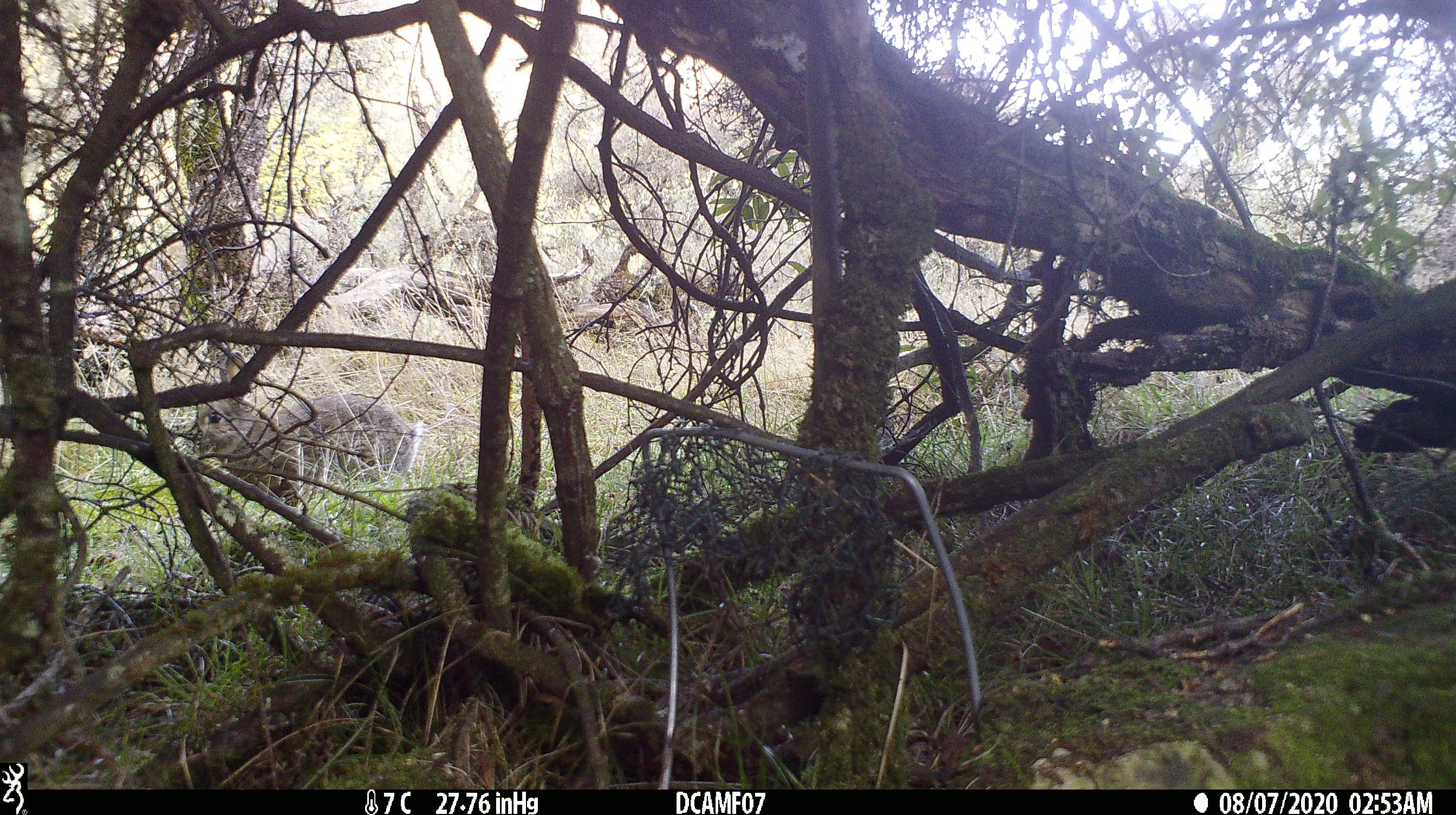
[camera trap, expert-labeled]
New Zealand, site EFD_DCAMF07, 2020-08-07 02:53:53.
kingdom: Animalia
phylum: Chordata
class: Mammalia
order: Lagomorpha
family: Leporidae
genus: Oryctolagus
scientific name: Oryctolagus cuniculus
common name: european rabbit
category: rabbit